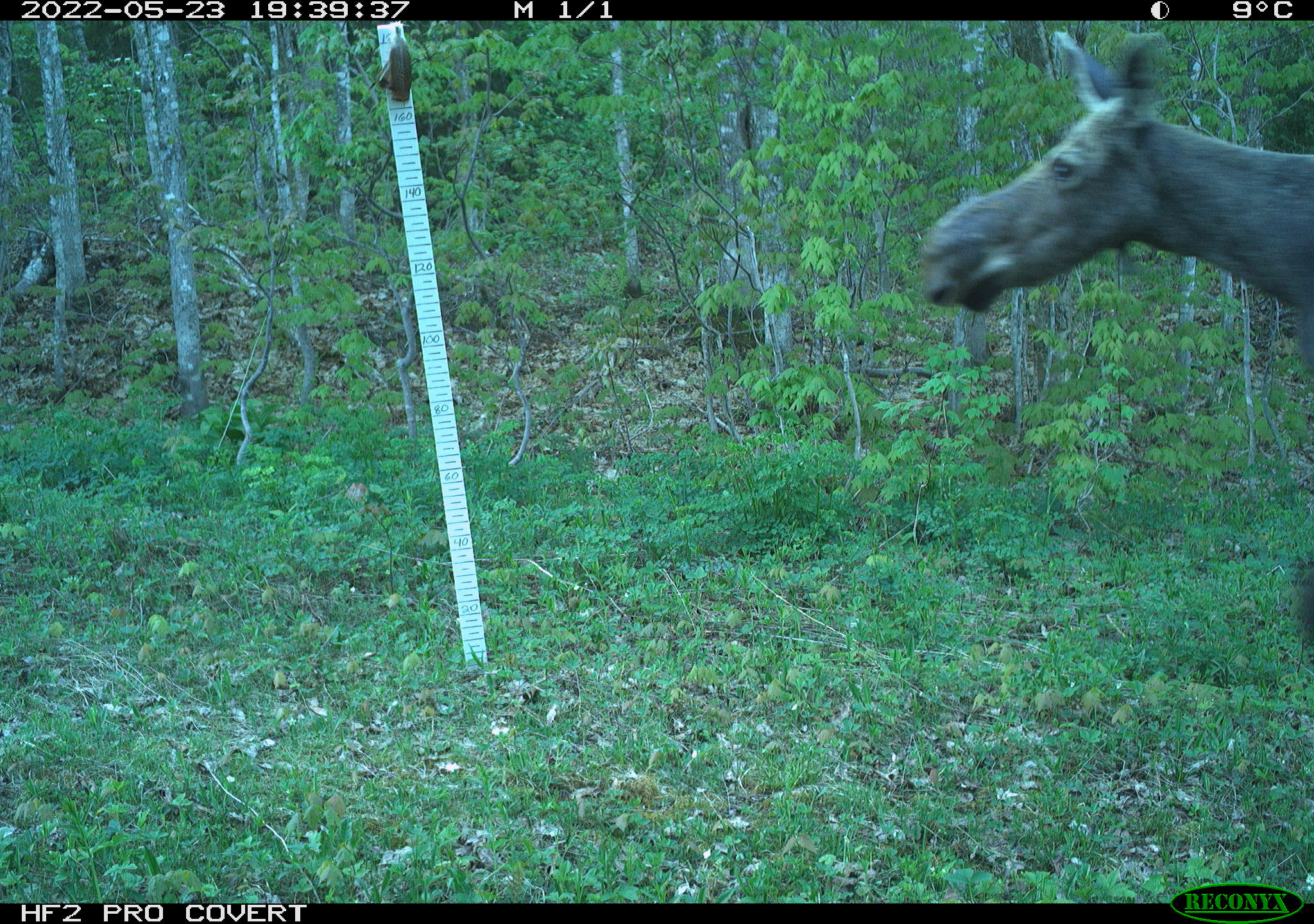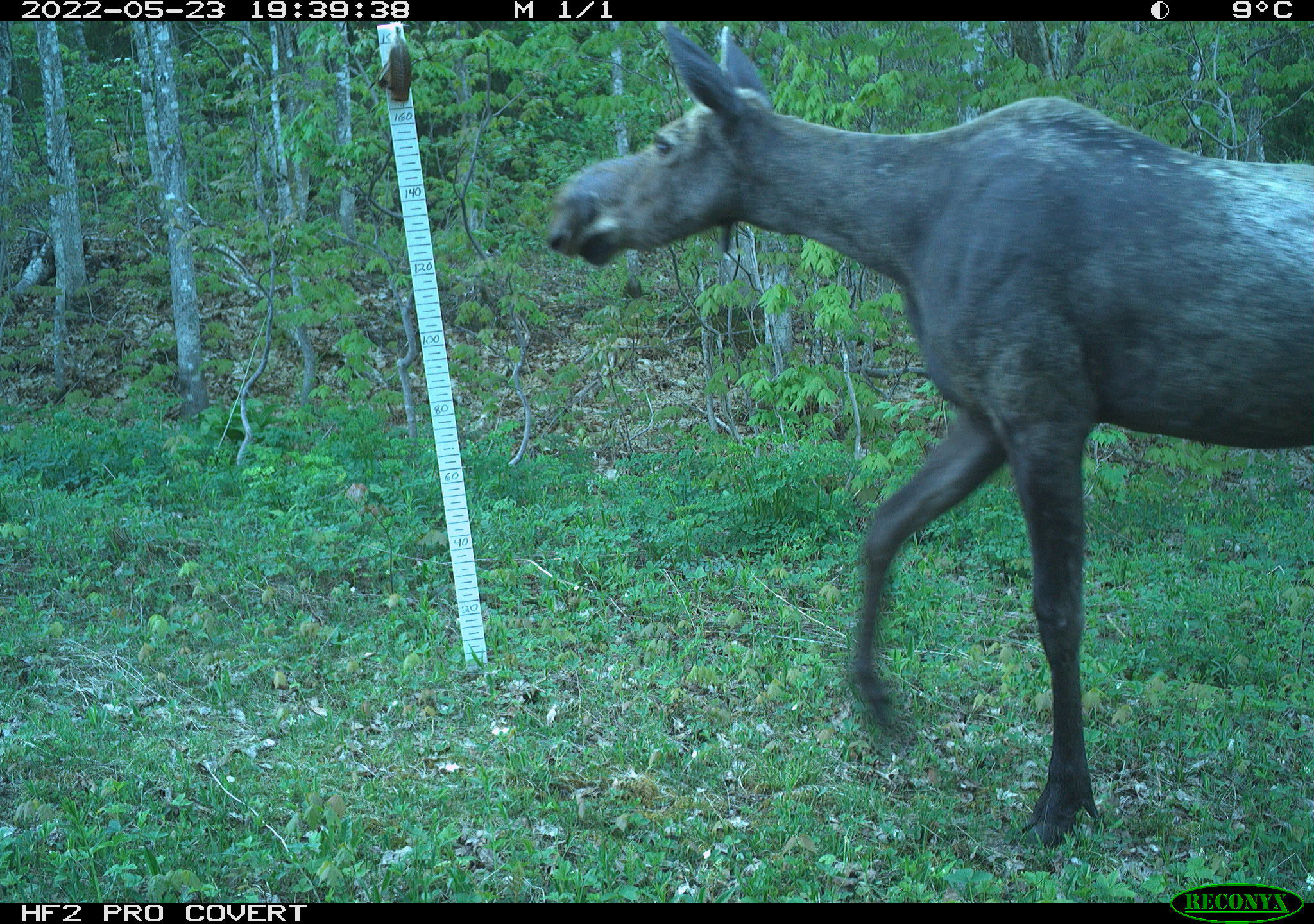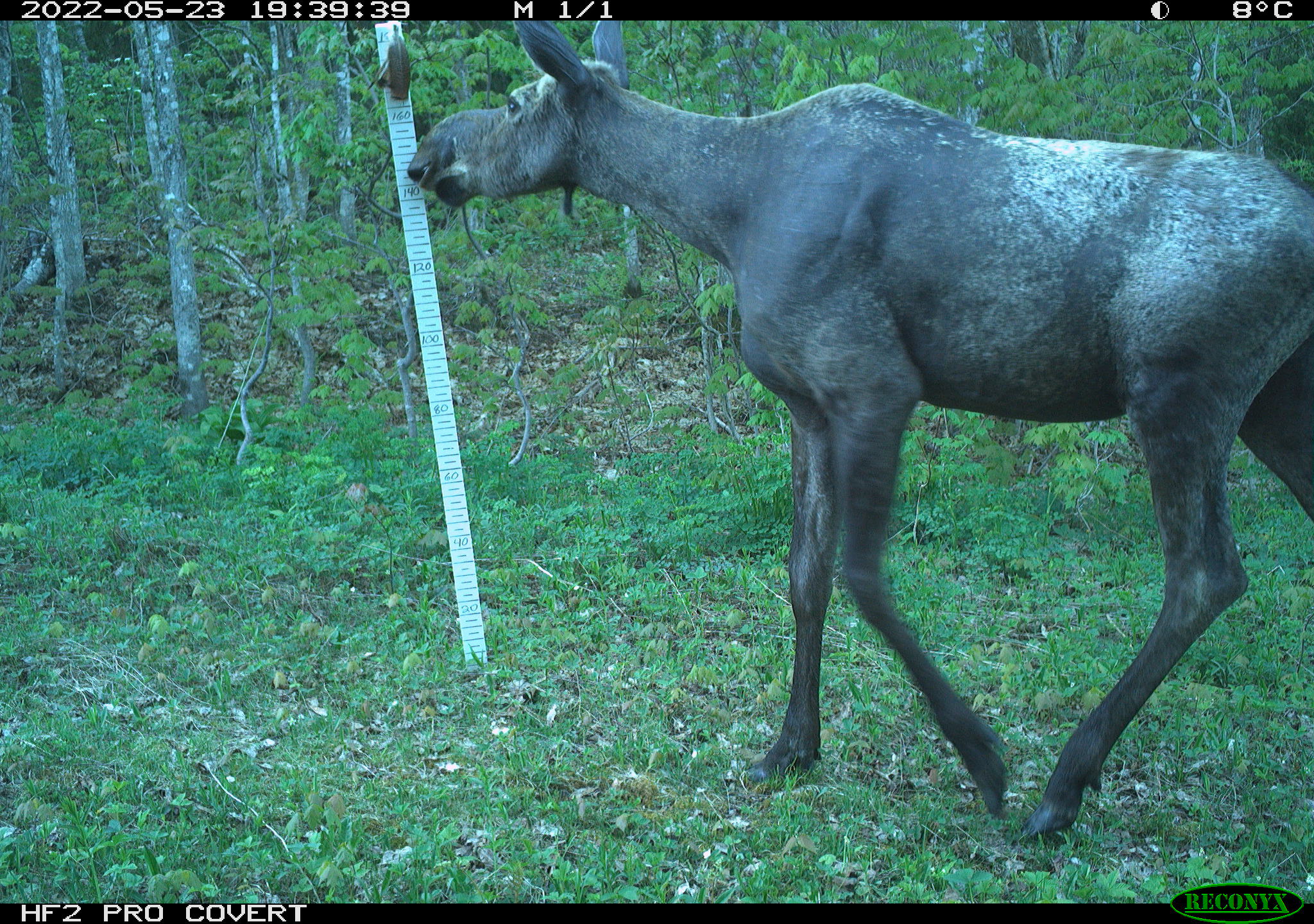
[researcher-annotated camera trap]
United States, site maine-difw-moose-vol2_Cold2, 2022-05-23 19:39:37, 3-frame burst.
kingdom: Animalia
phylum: Chordata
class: Mammalia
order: Artiodactyla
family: Cervidae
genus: Alces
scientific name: Alces alces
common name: moose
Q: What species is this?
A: Moose (Alces alces).